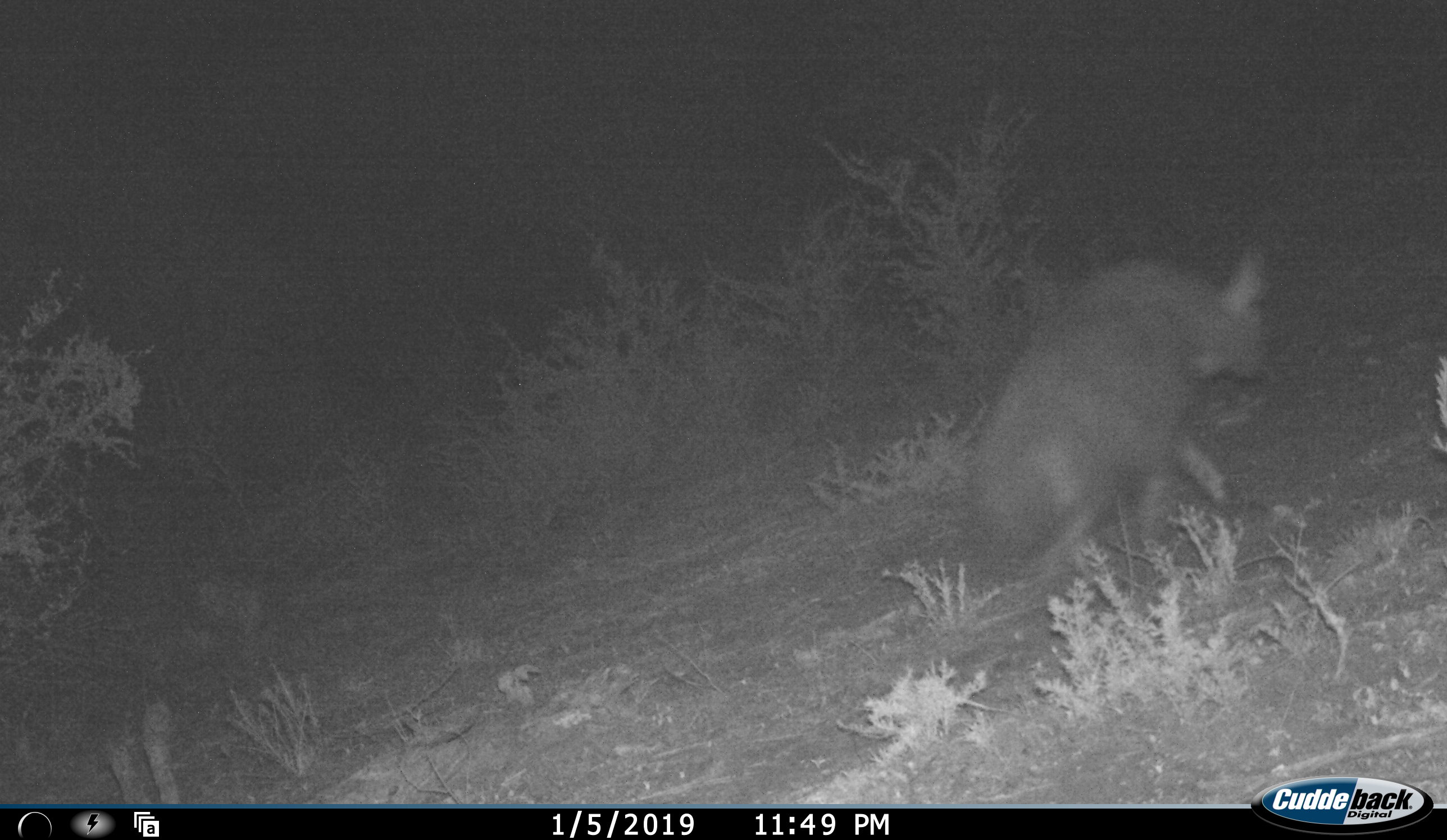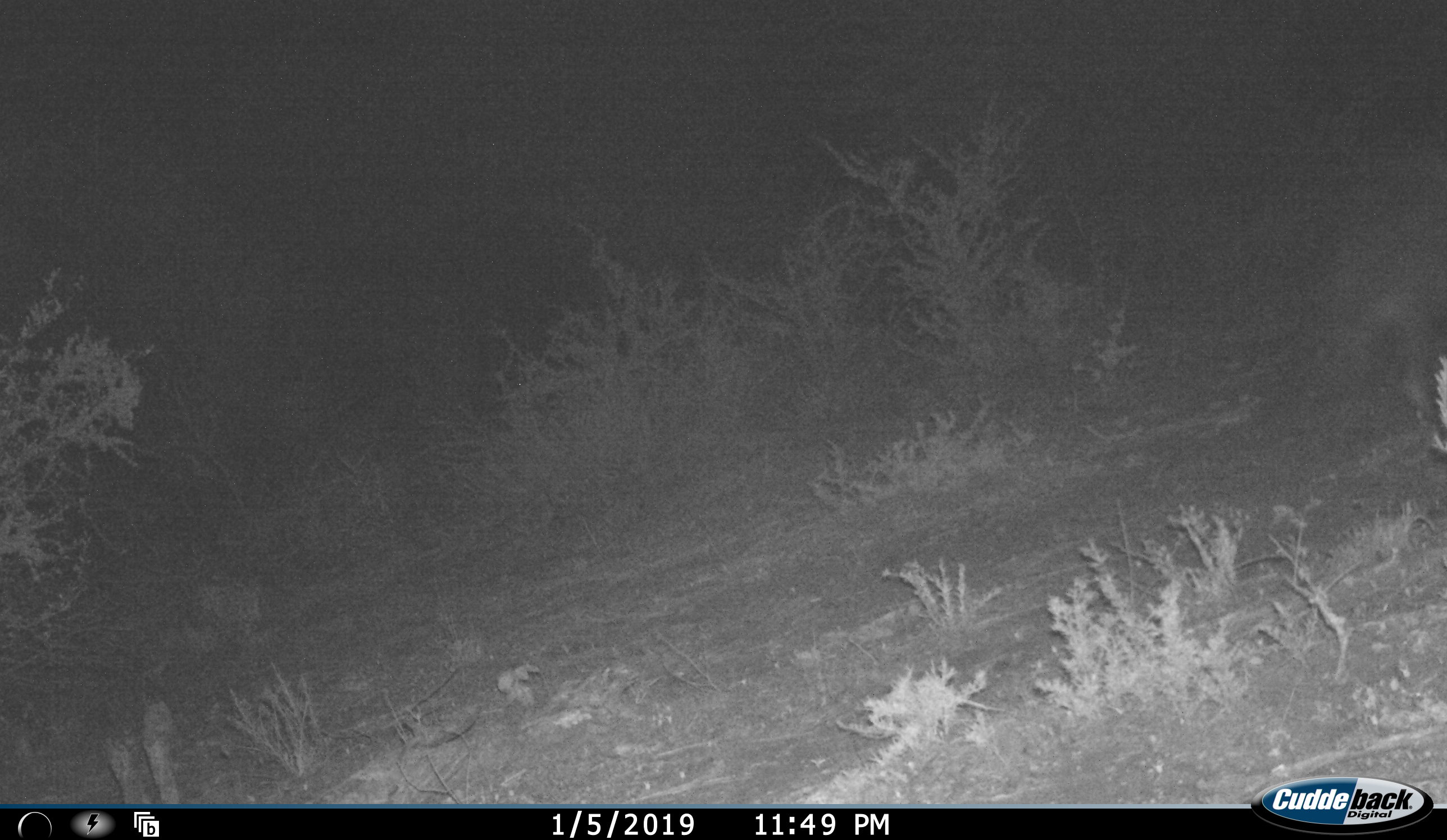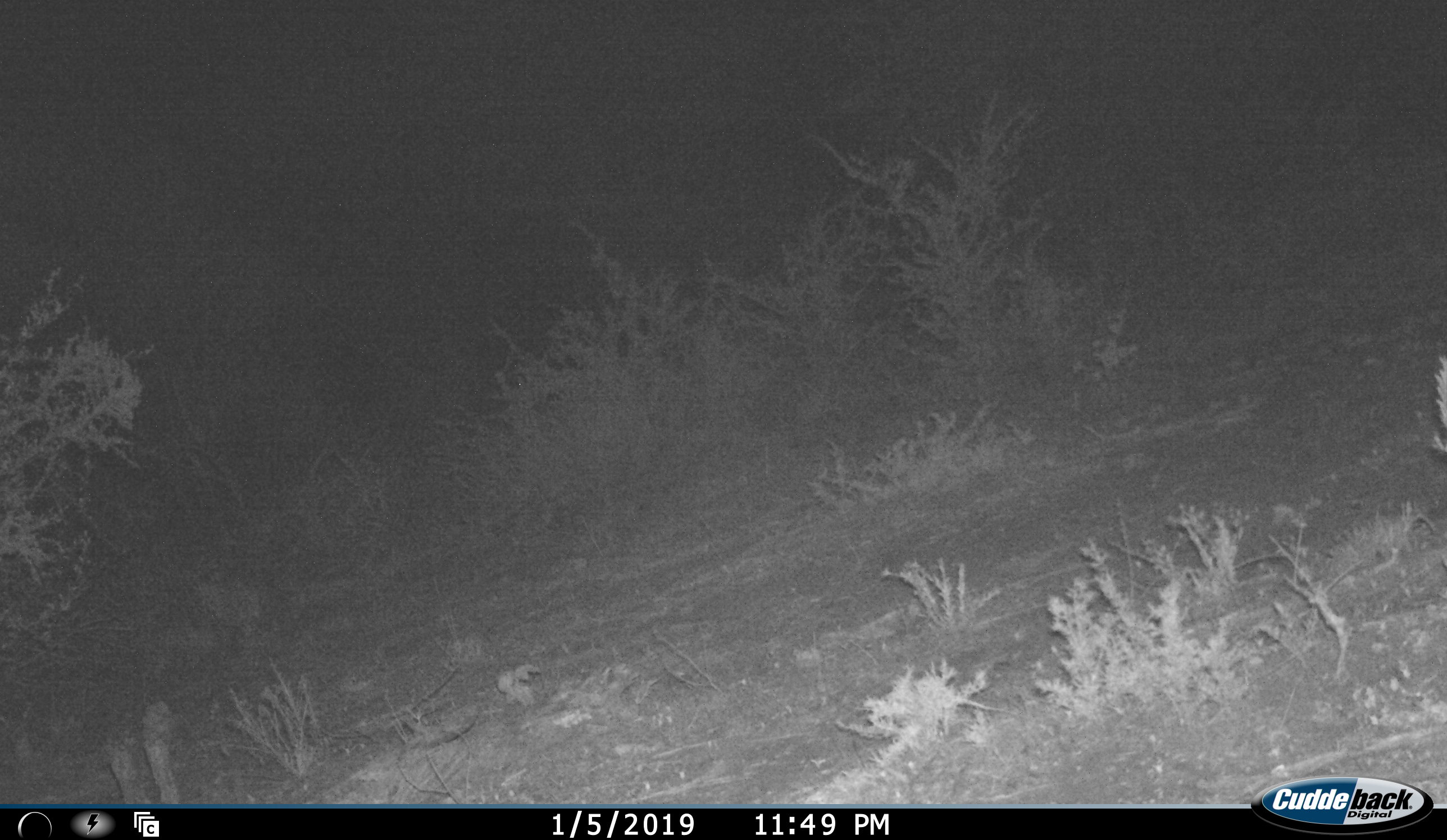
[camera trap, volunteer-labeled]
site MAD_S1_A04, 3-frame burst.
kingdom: Animalia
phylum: Chordata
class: Mammalia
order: Carnivora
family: Hyaenidae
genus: Parahyaena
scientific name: Parahyaena brunnea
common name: brown hyena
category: hyenabrown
Hyenabrown (brown hyena) (Parahyaena brunnea), count 1. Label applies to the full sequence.